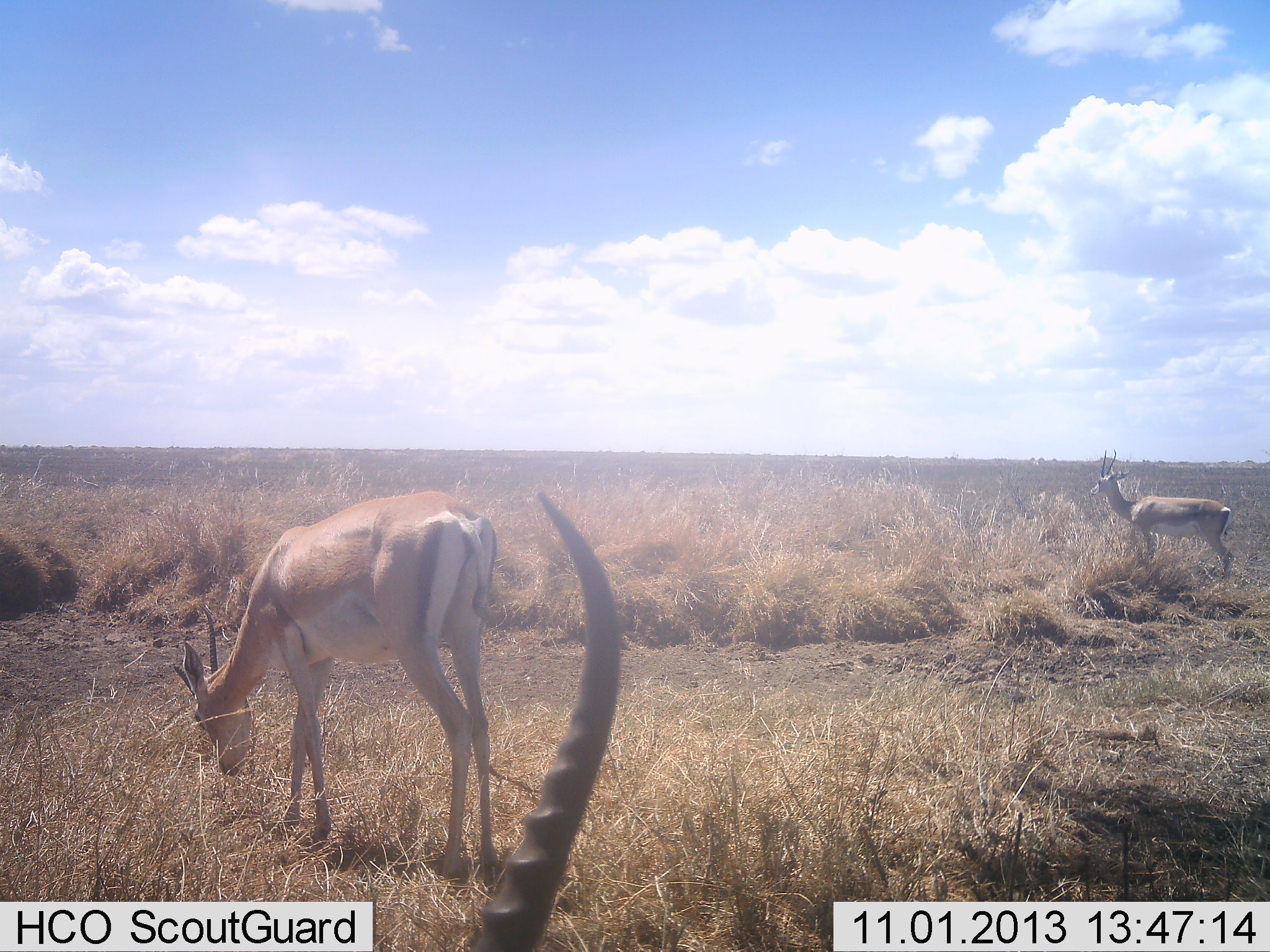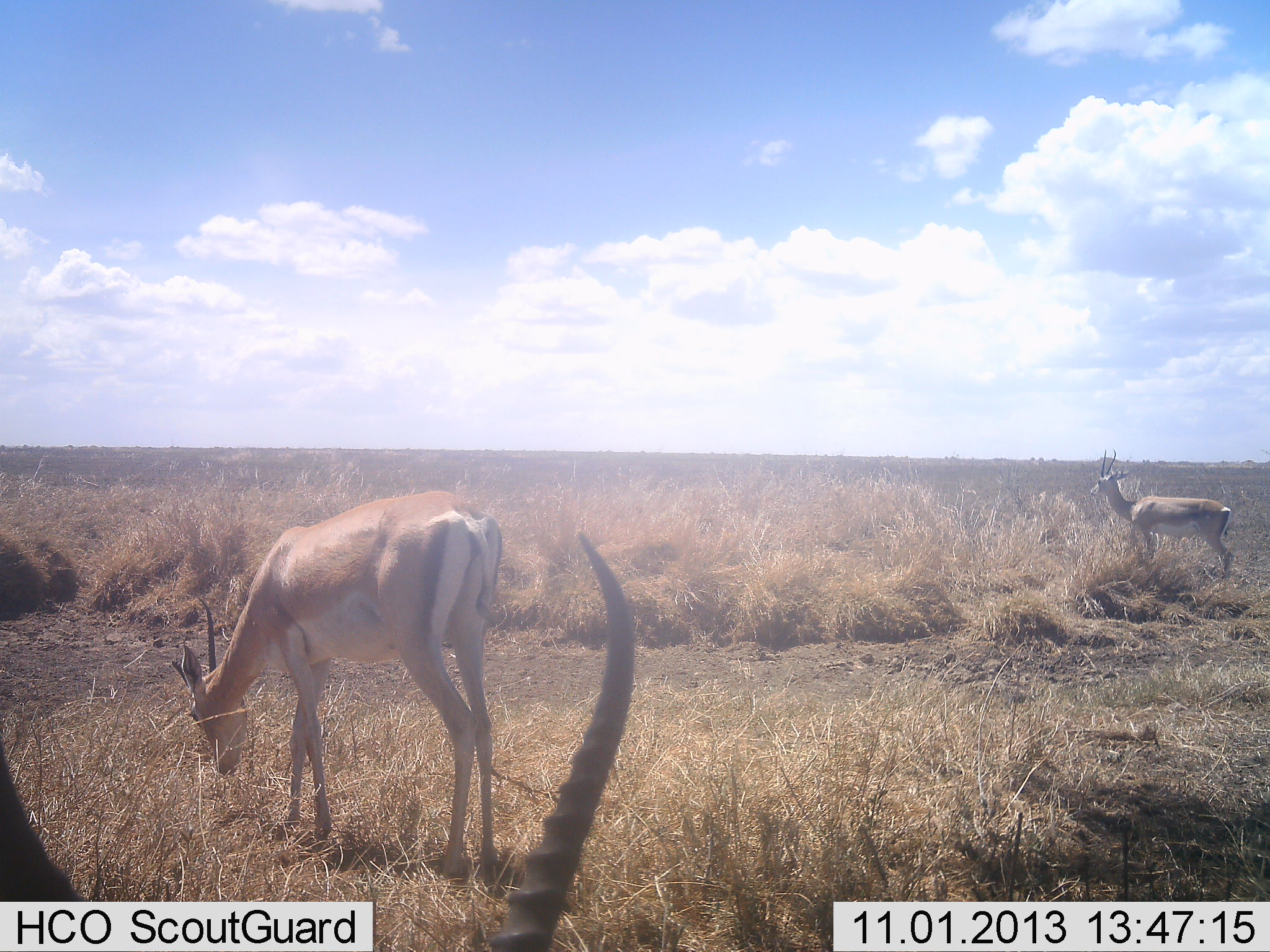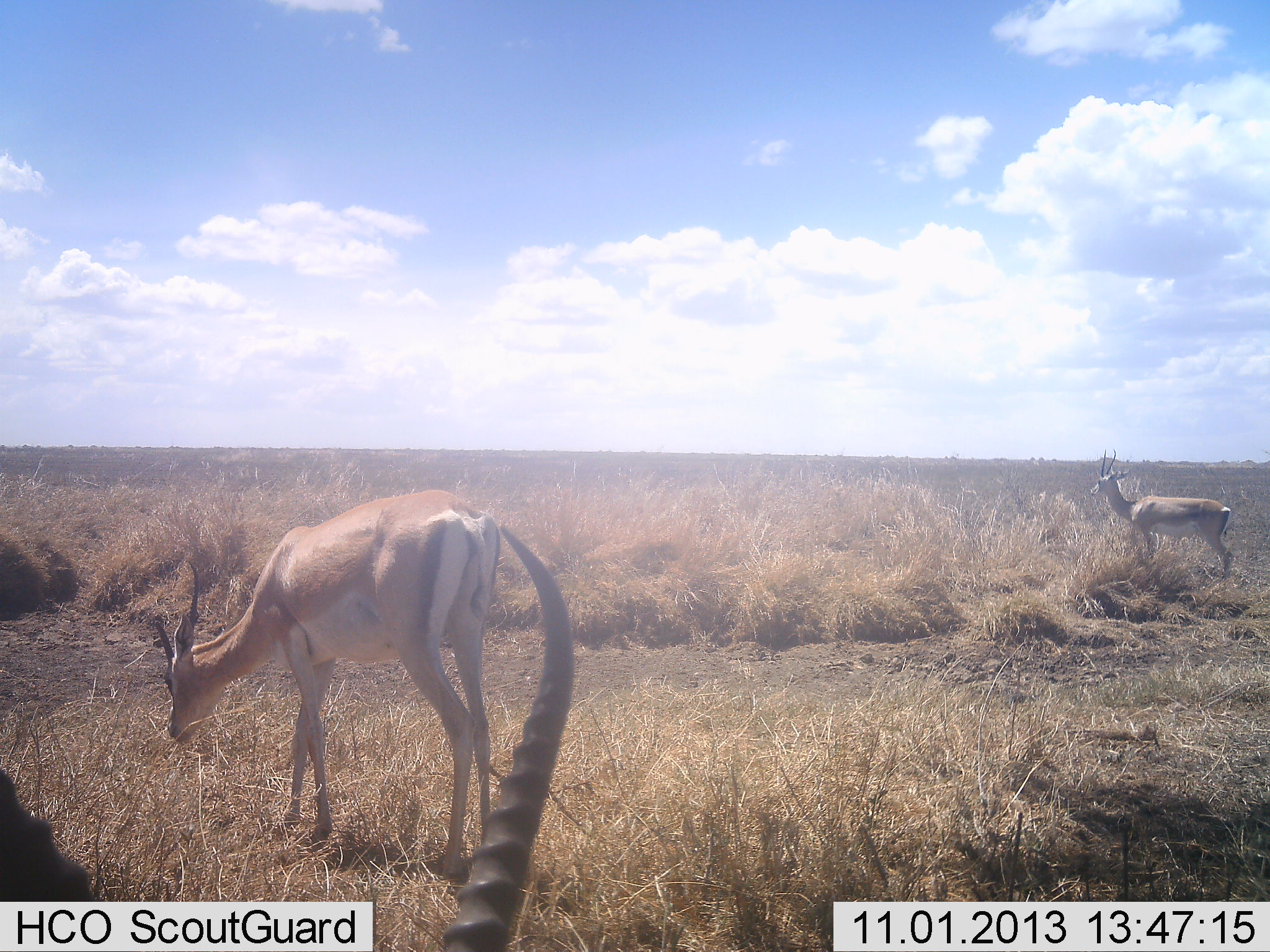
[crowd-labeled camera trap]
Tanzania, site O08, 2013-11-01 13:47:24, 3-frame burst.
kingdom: Animalia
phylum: Chordata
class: Mammalia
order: Artiodactyla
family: Bovidae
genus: Nanger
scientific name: Nanger granti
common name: grant's gazelle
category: gazellegrants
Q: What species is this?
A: Gazellegrants (grant's gazelle) (Nanger granti).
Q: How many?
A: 3.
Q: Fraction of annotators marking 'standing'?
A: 64%.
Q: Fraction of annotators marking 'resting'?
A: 0%.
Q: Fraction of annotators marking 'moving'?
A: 0%.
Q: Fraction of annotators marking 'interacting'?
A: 0%.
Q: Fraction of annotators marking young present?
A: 0%.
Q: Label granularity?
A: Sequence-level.